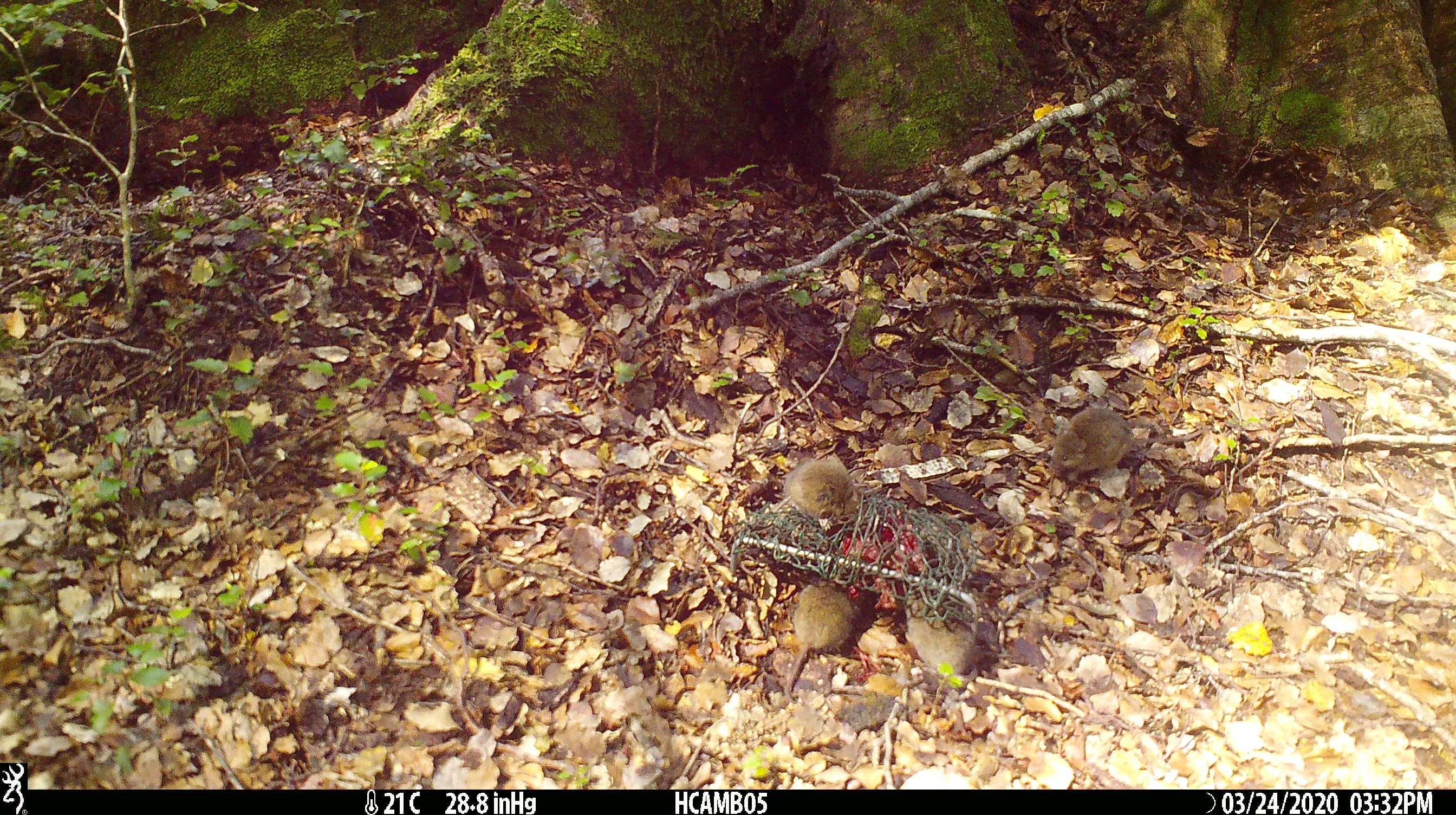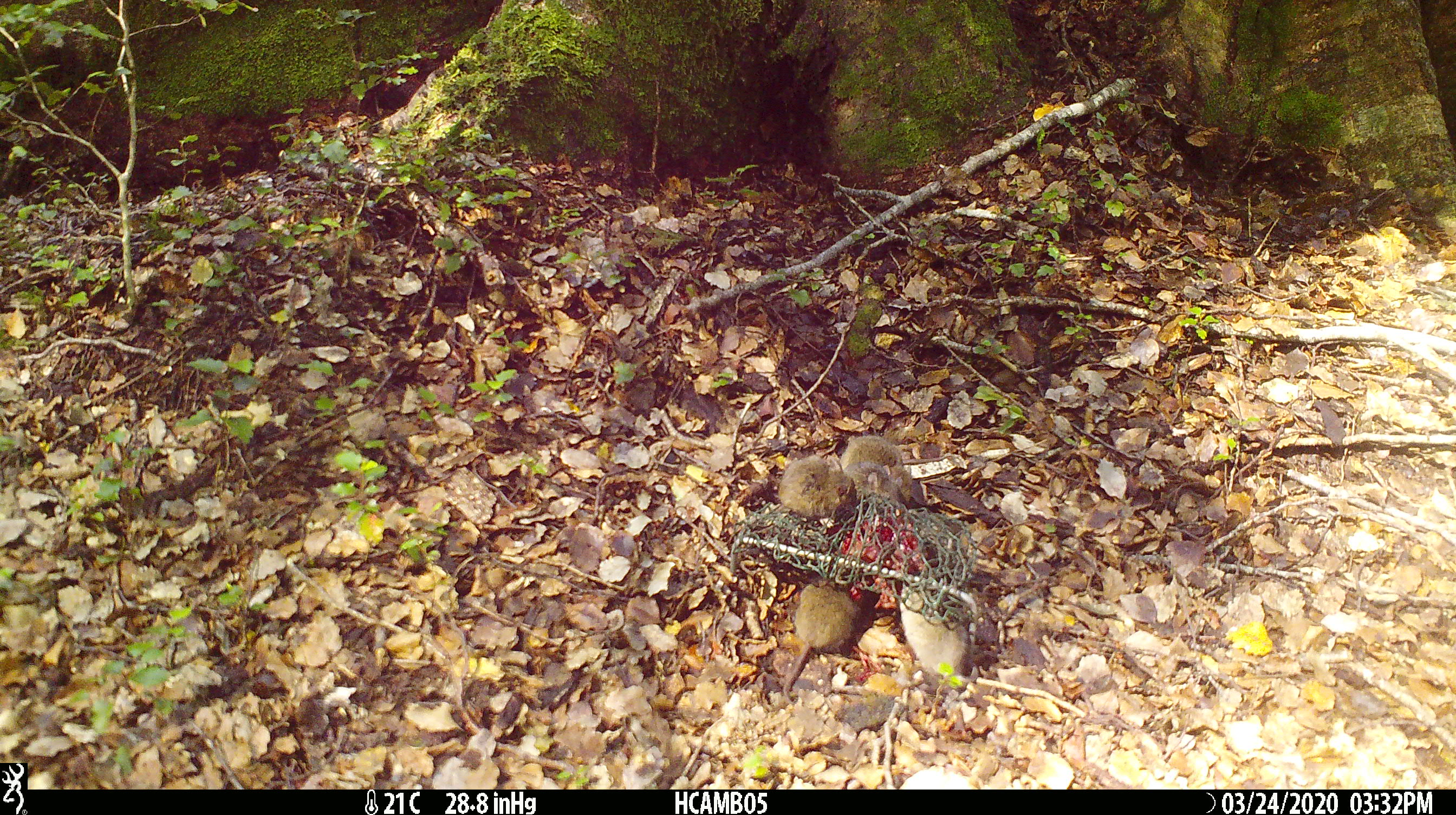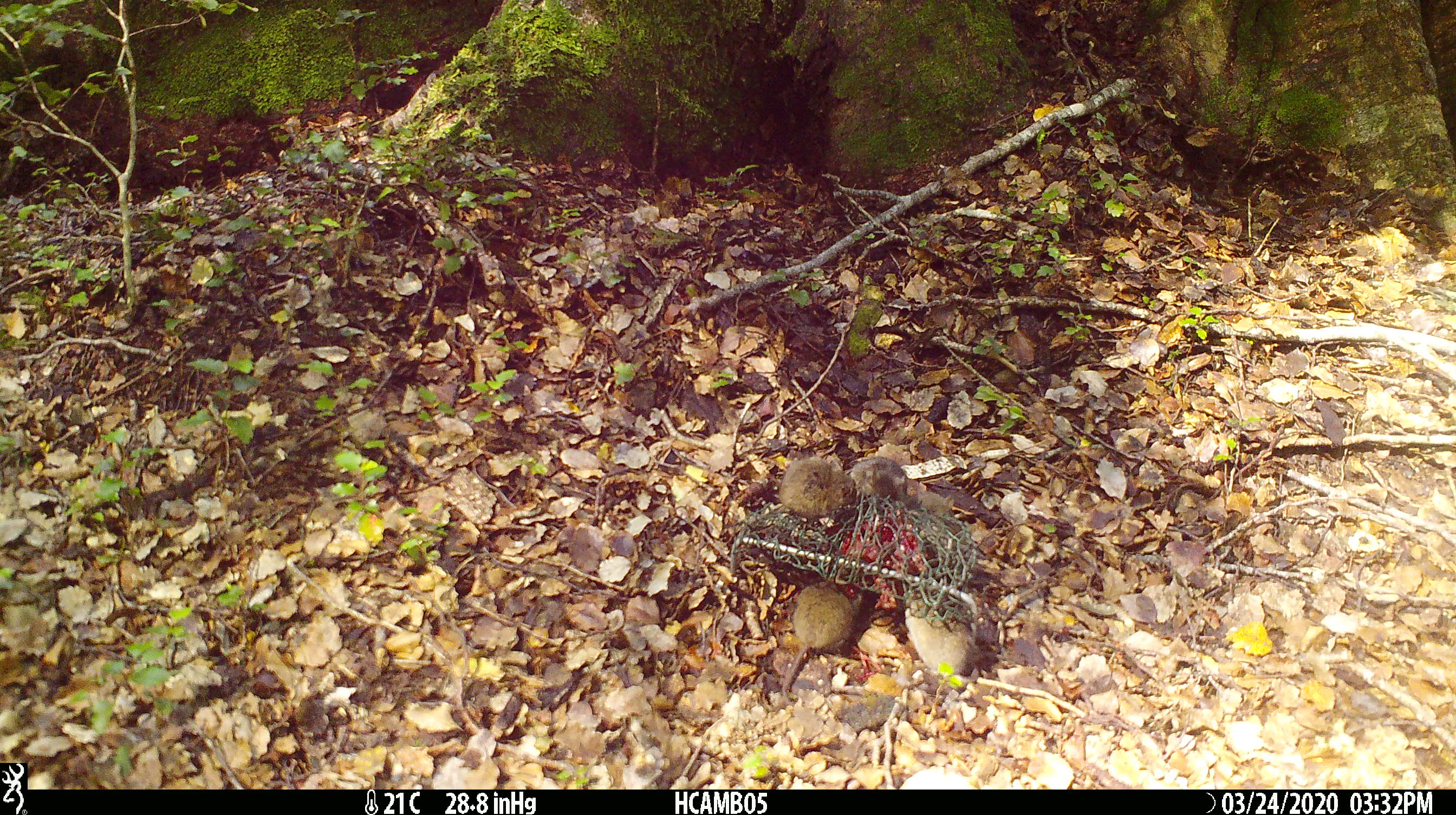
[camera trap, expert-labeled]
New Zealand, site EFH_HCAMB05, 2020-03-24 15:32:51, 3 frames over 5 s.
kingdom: Animalia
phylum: Chordata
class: Mammalia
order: Rodentia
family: Muridae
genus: Mus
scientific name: Mus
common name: mouse